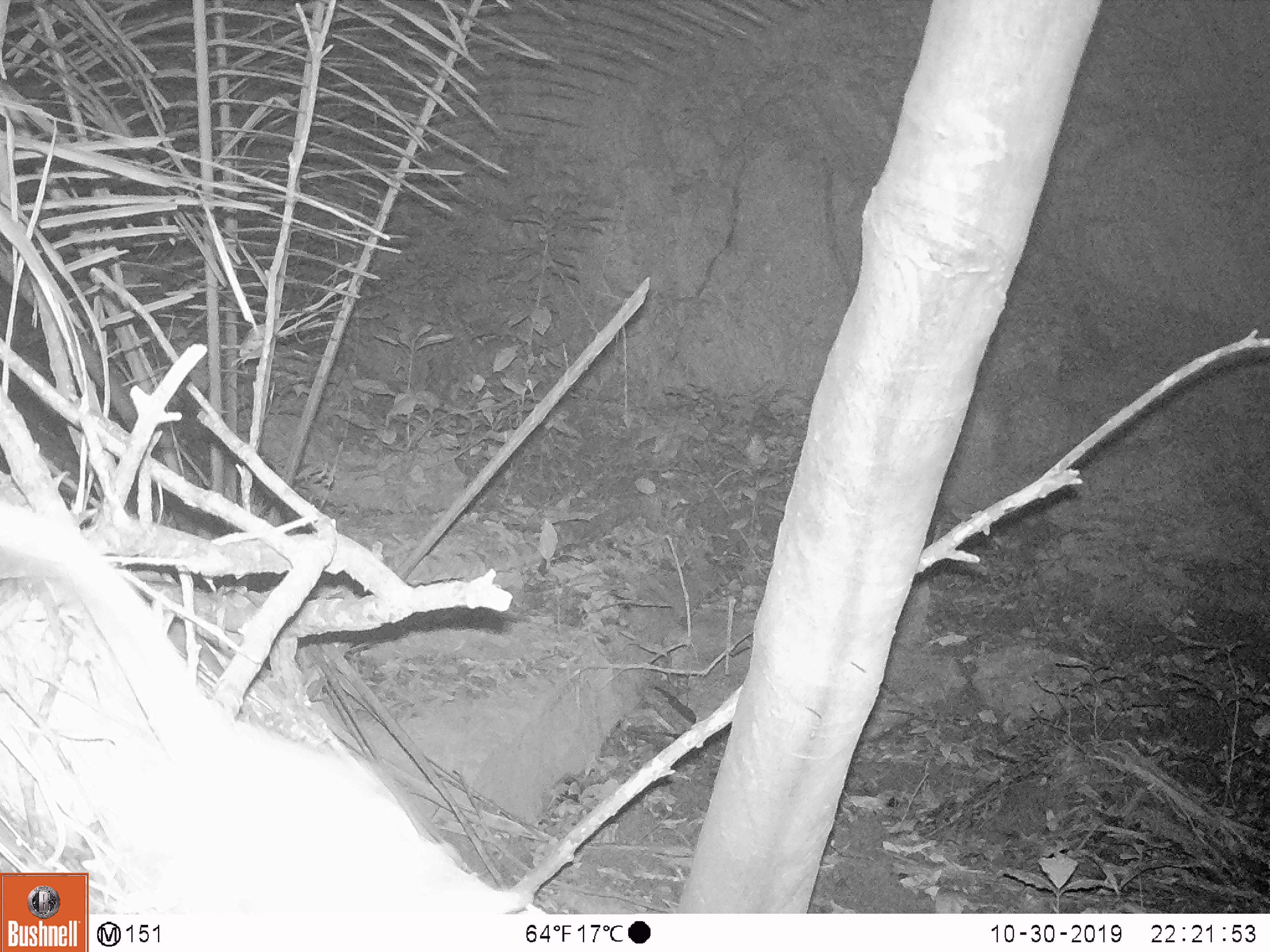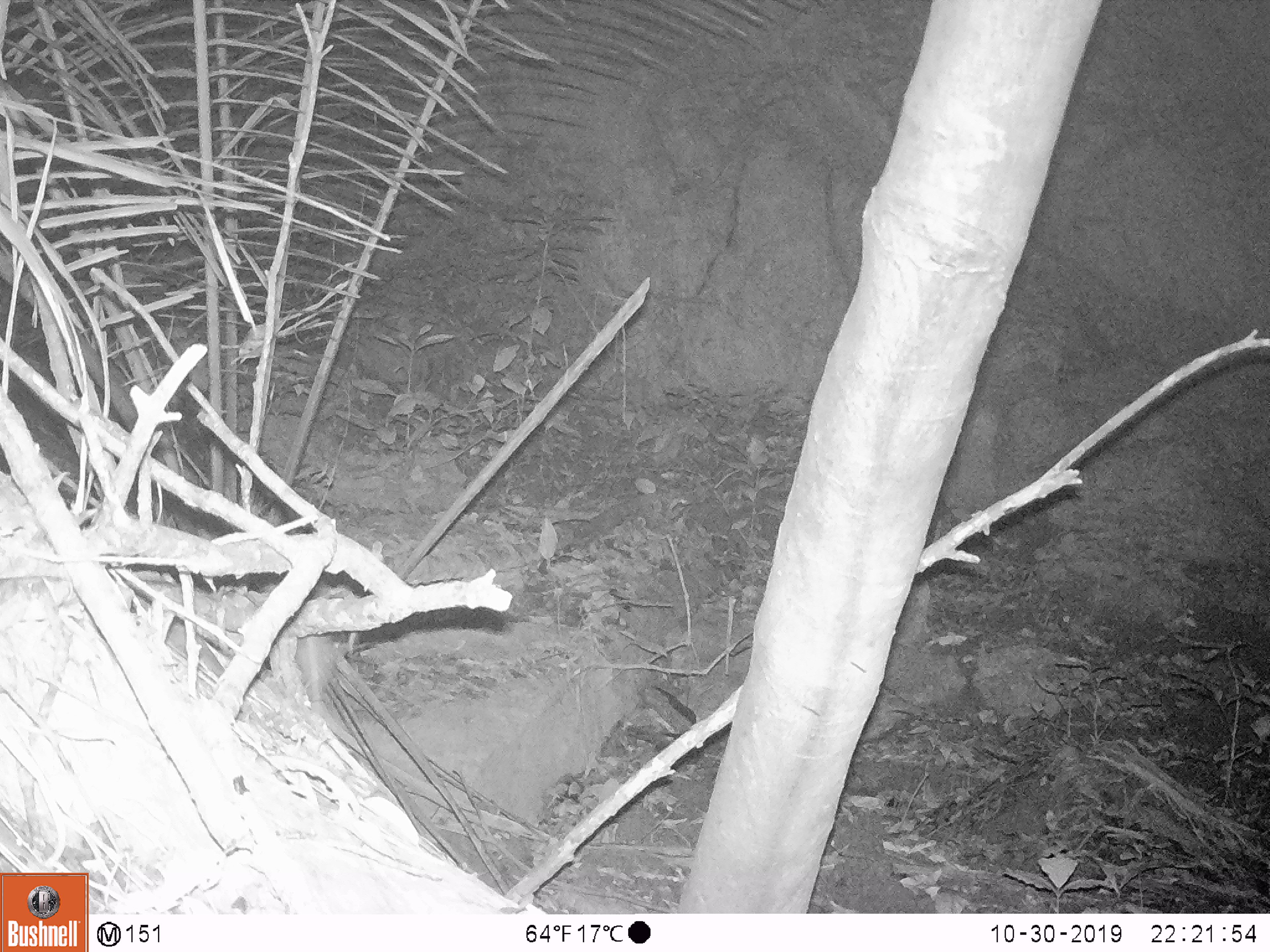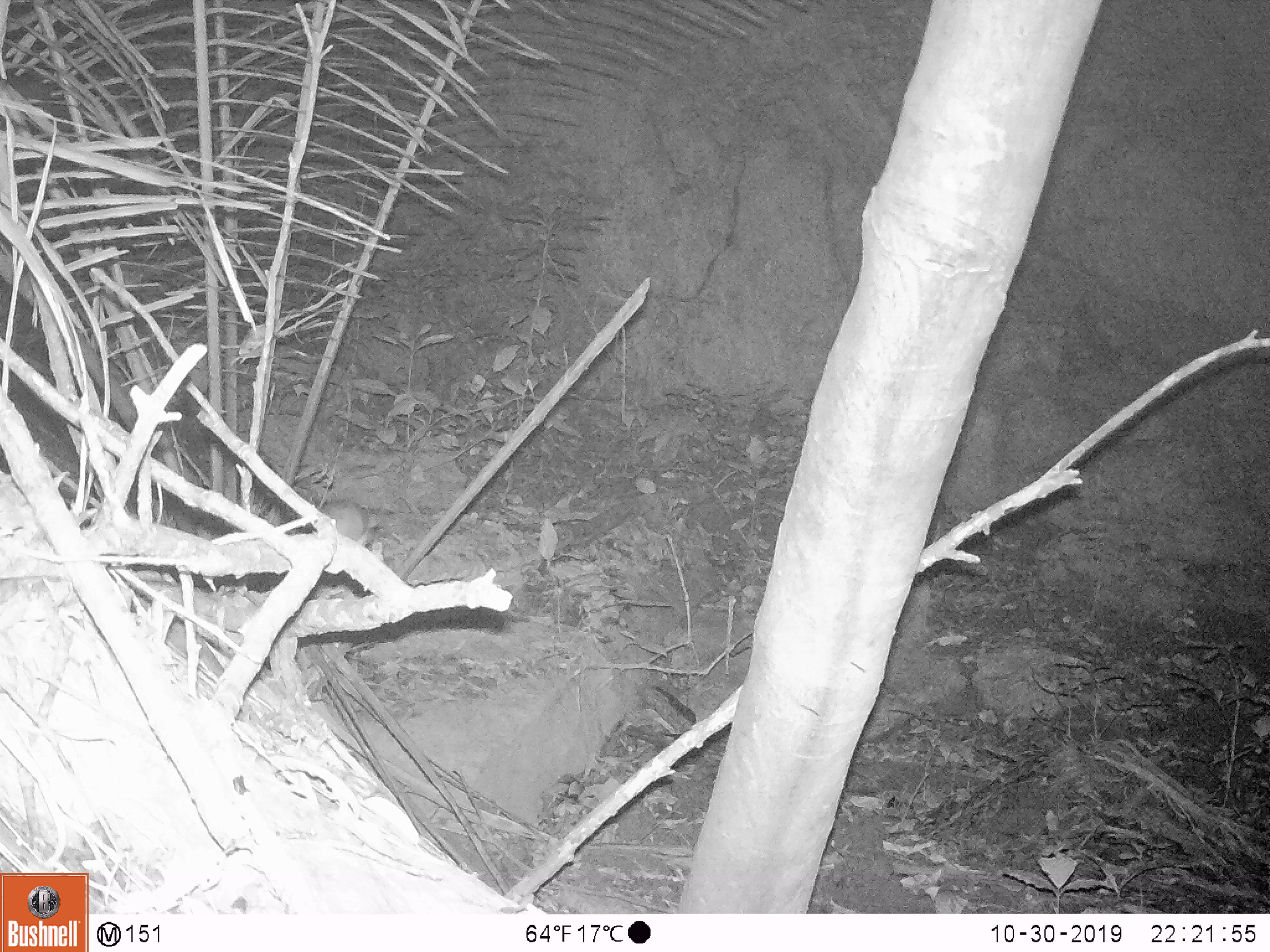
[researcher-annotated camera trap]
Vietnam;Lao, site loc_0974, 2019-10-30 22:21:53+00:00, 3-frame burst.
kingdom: Animalia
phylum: Chordata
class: Mammalia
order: Rodentia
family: Muridae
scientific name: Muridae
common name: old-world mice and rats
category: unidentified murid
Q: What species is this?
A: Unidentified murid (old-world mice and rats) (Muridae).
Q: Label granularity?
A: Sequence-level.